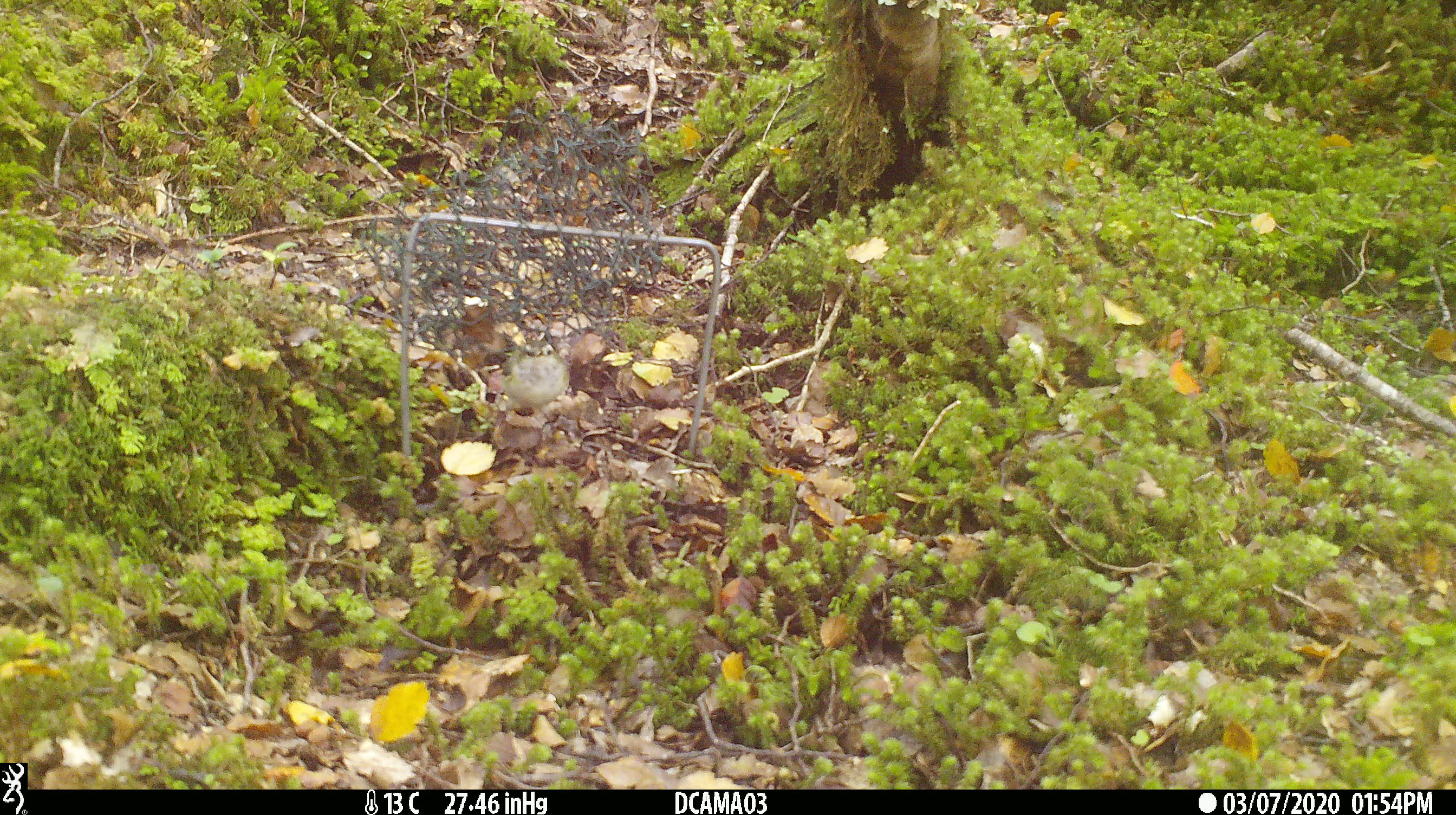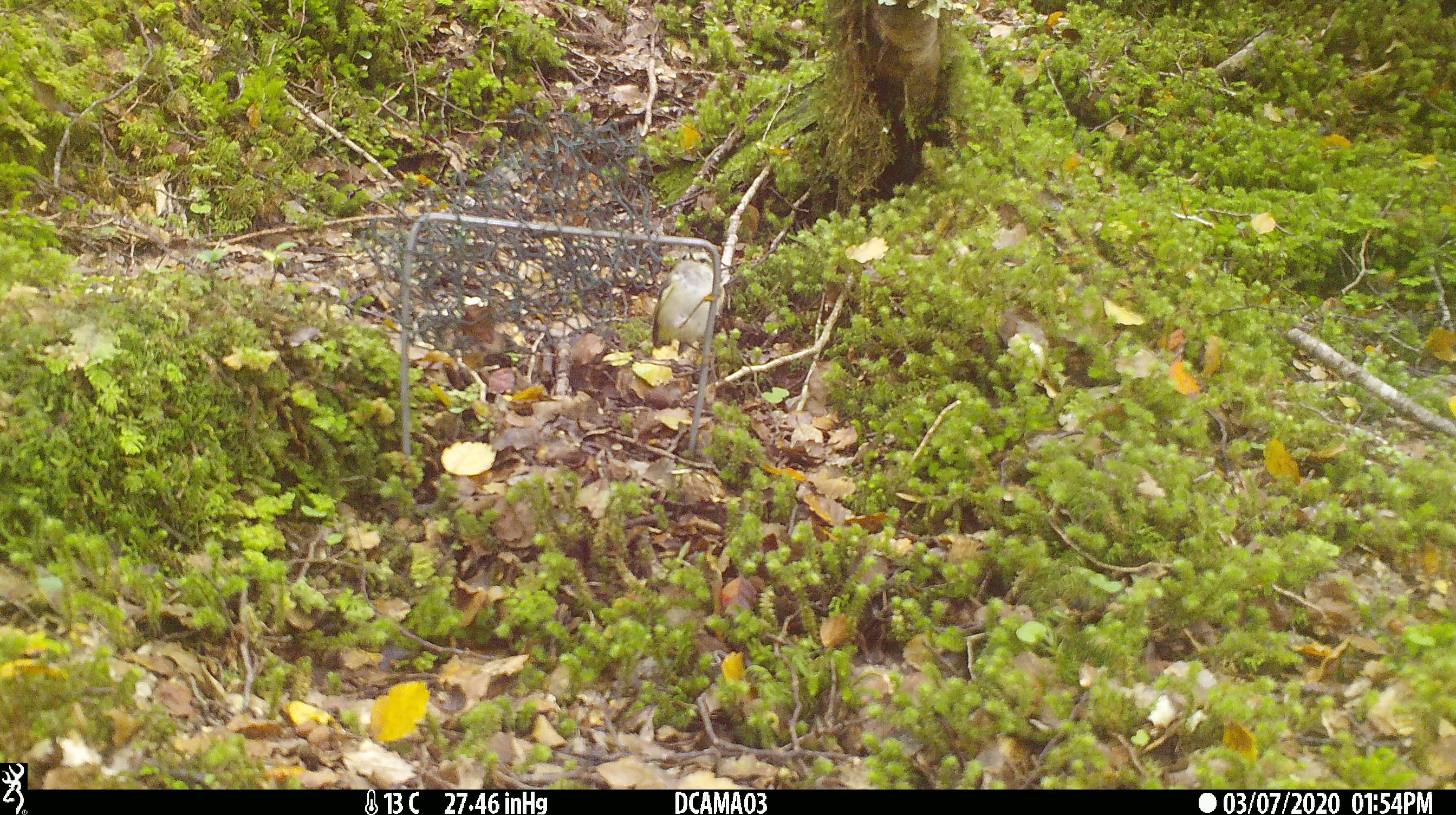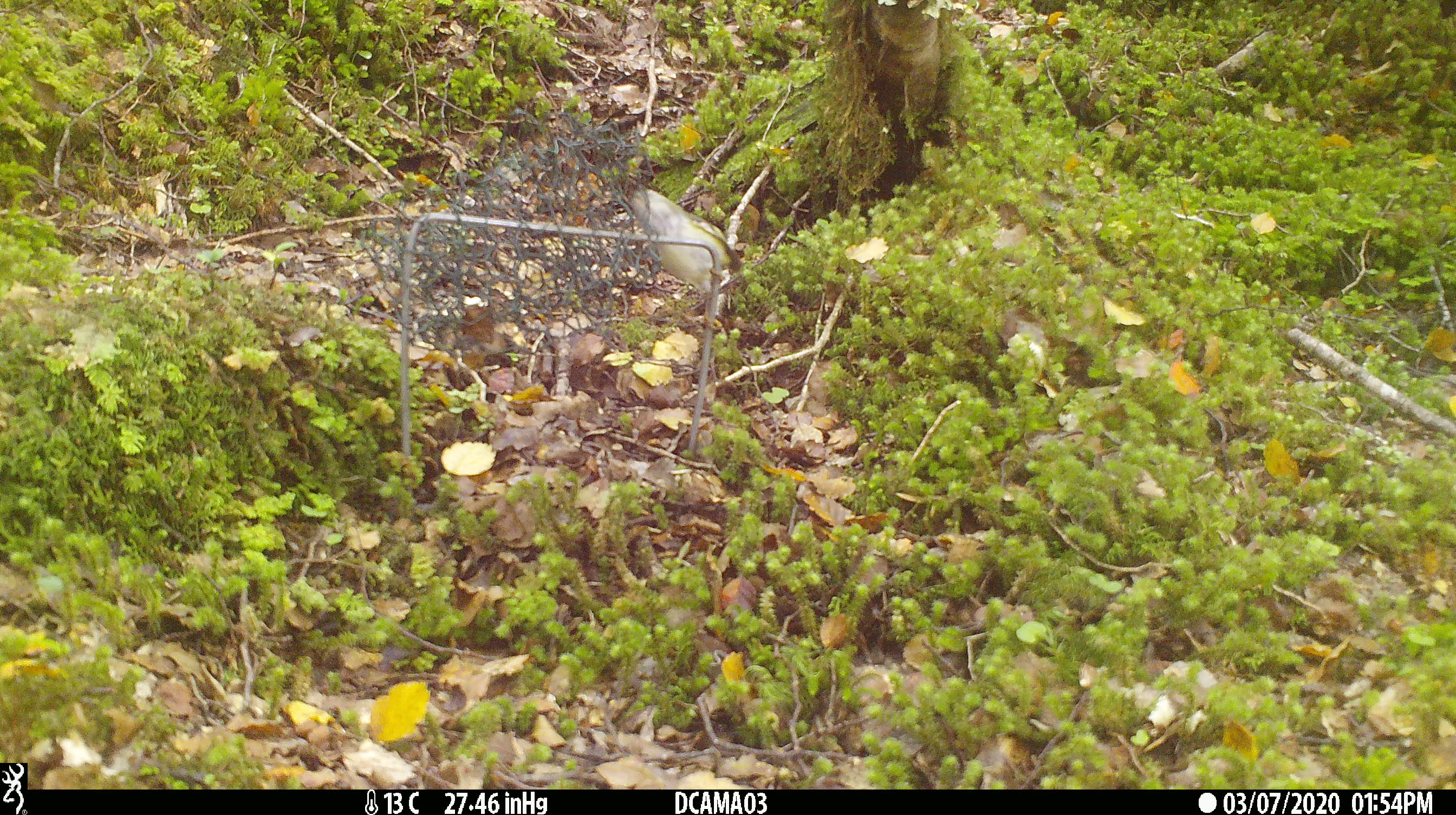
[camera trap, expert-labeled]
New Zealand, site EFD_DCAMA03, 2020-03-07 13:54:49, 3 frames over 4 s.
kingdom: Animalia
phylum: Chordata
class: Aves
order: Passeriformes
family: Acanthisittidae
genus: Acanthisitta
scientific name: Acanthisitta chloris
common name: rifleman